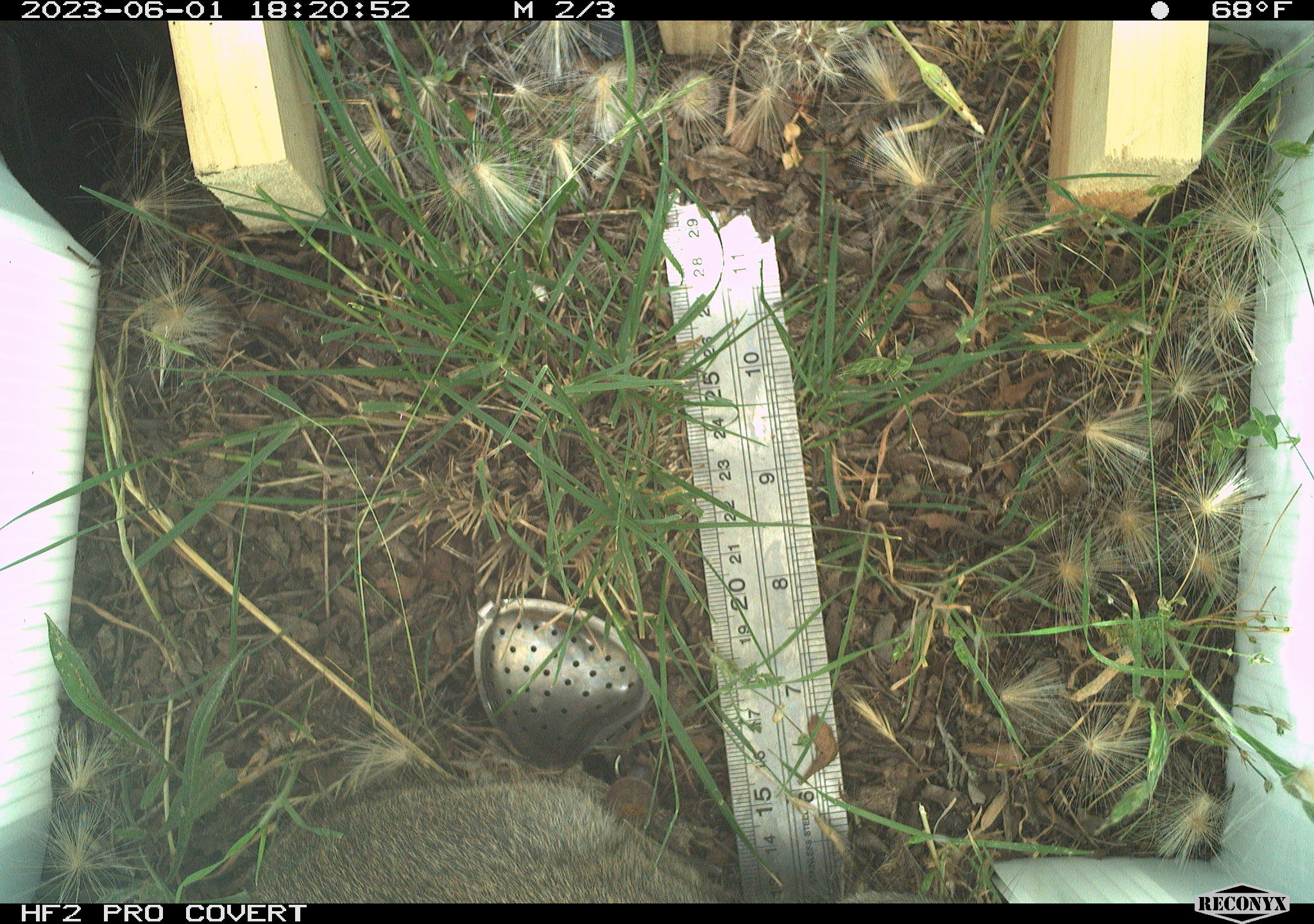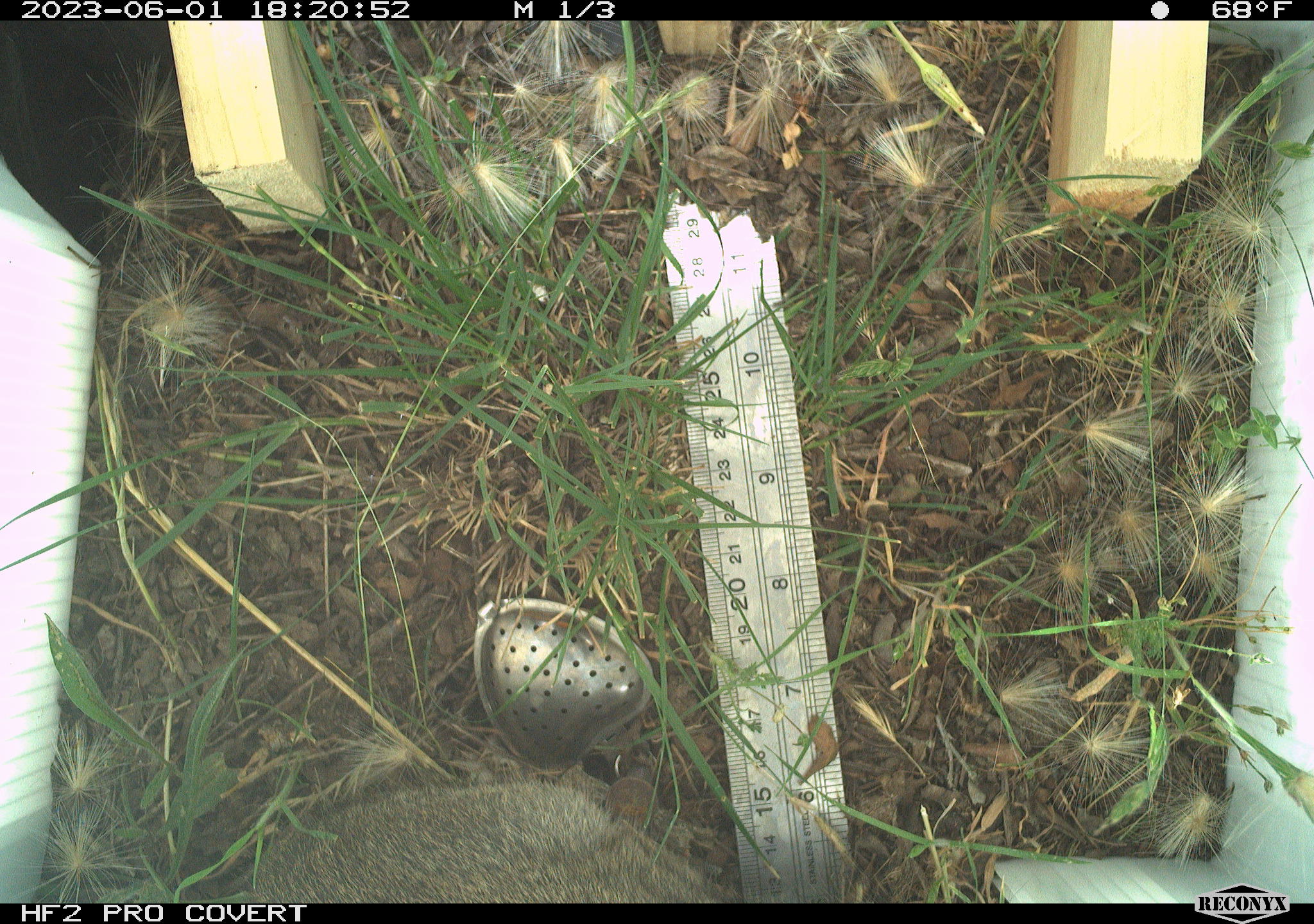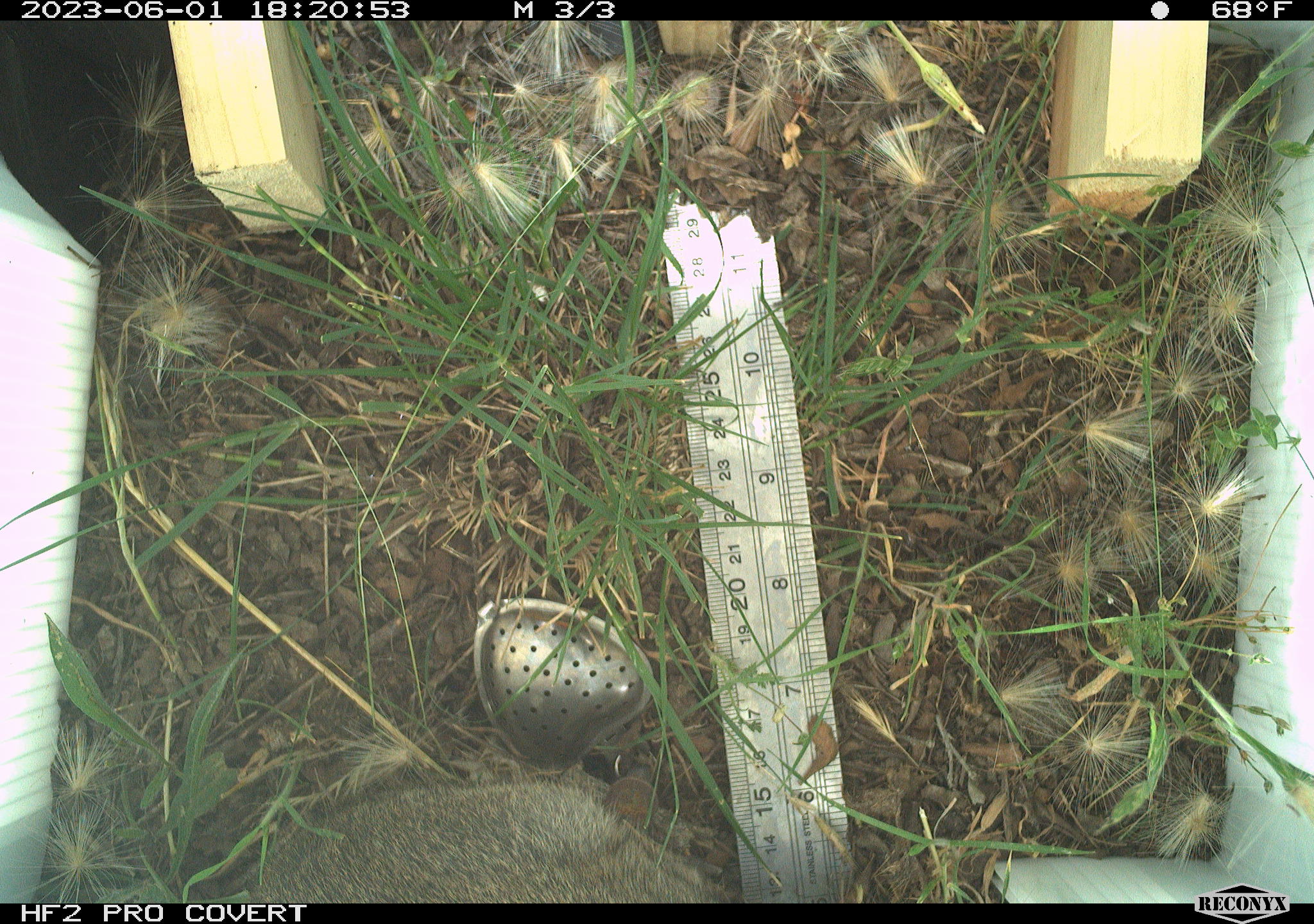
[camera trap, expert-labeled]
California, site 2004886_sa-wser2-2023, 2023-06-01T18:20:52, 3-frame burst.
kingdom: Animalia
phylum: Chordata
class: Mammalia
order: Lagomorpha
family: Leporidae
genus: Sylvilagus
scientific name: Sylvilagus bachmani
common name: brush rabbit